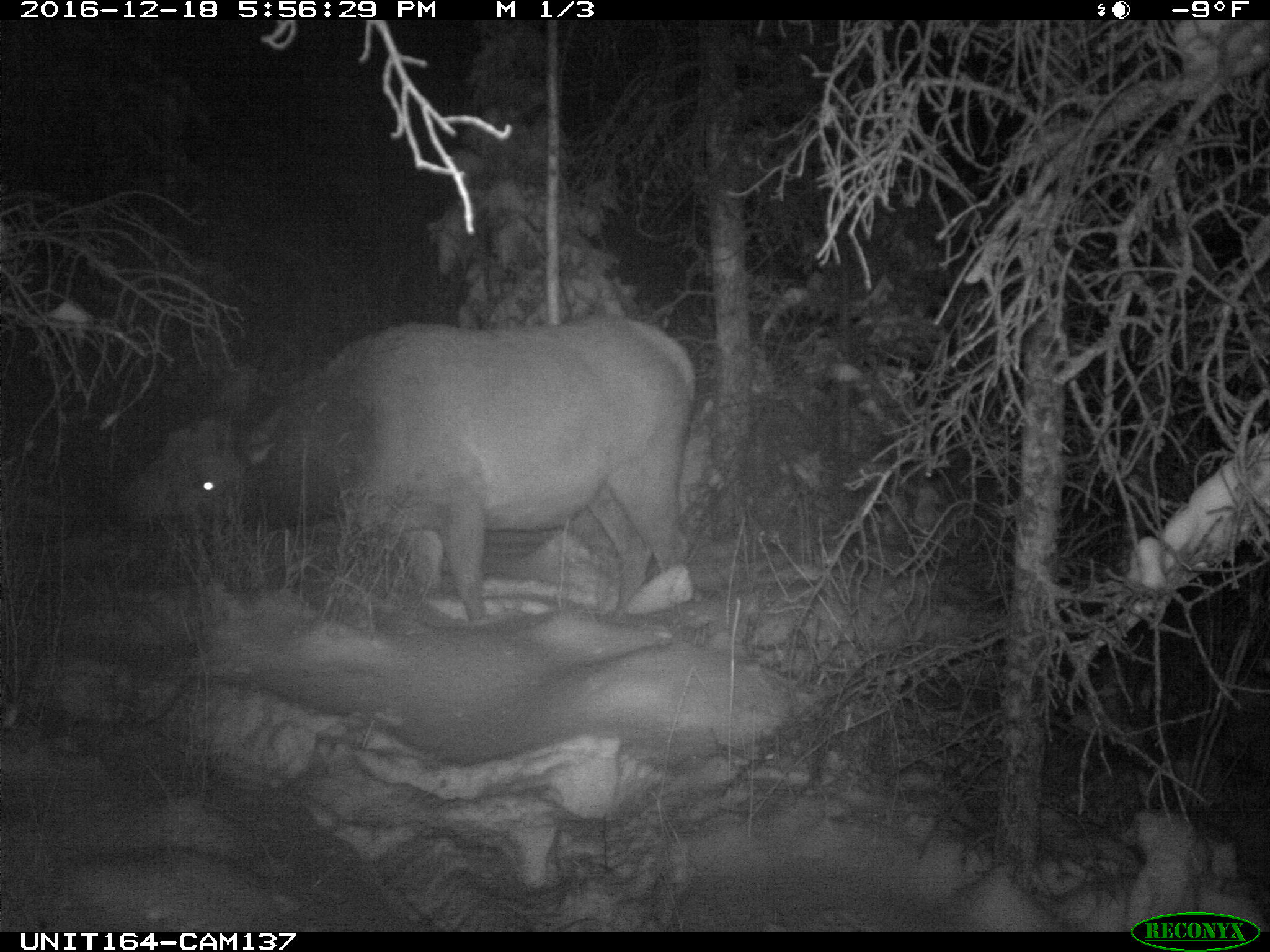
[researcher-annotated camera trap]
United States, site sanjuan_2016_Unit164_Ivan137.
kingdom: Animalia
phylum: Chordata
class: Mammalia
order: Artiodactyla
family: Cervidae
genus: Cervus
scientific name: Cervus elaphus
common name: red deer